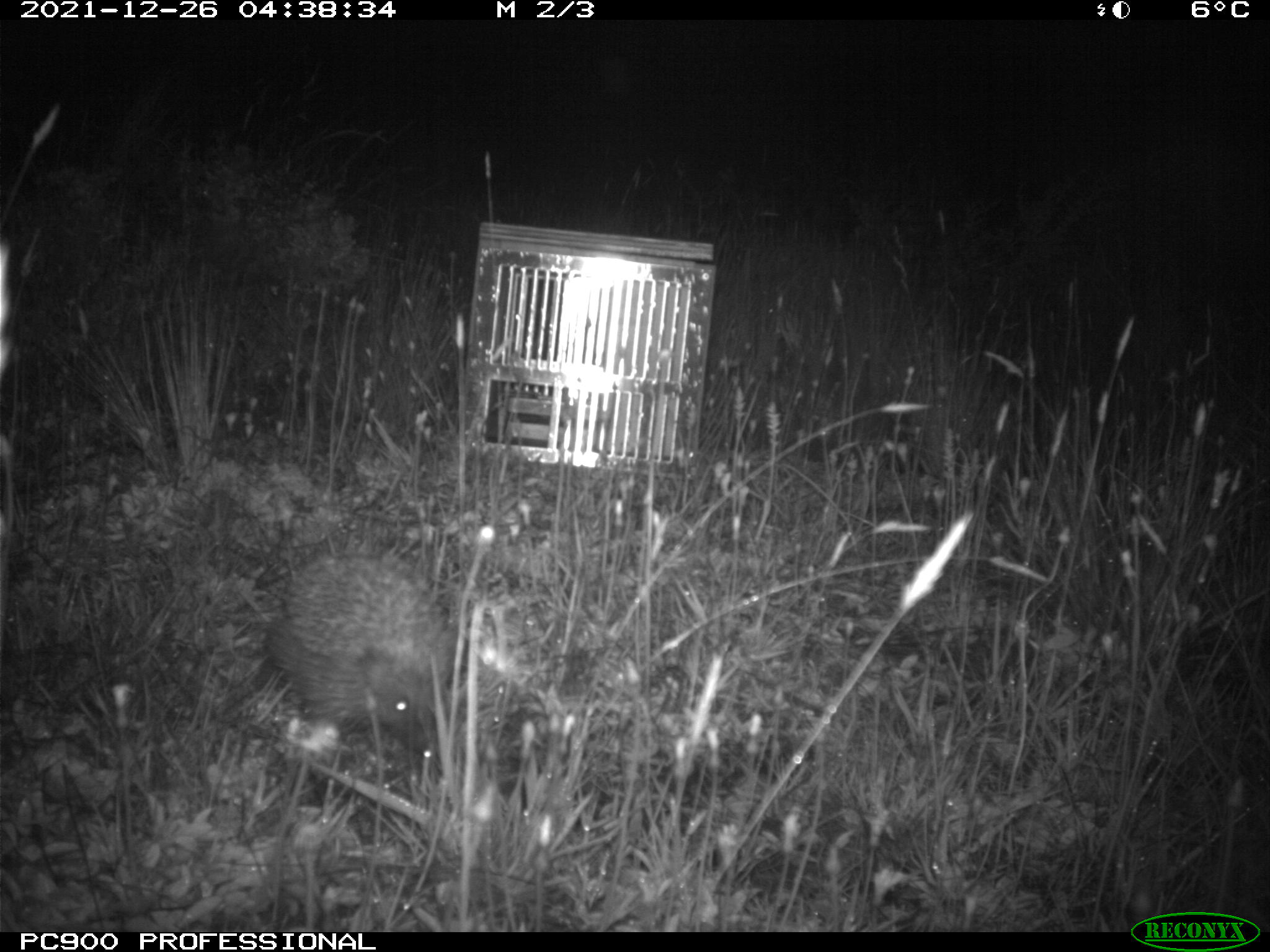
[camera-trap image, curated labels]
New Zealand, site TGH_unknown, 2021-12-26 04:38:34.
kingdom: Animalia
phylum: Chordata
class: Mammalia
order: Eulipotyphla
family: Erinaceidae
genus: Erinaceus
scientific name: Erinaceus europaeus europaeus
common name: european hedgehog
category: hedgehog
Hedgehog (european hedgehog) (Erinaceus europaeus europaeus).